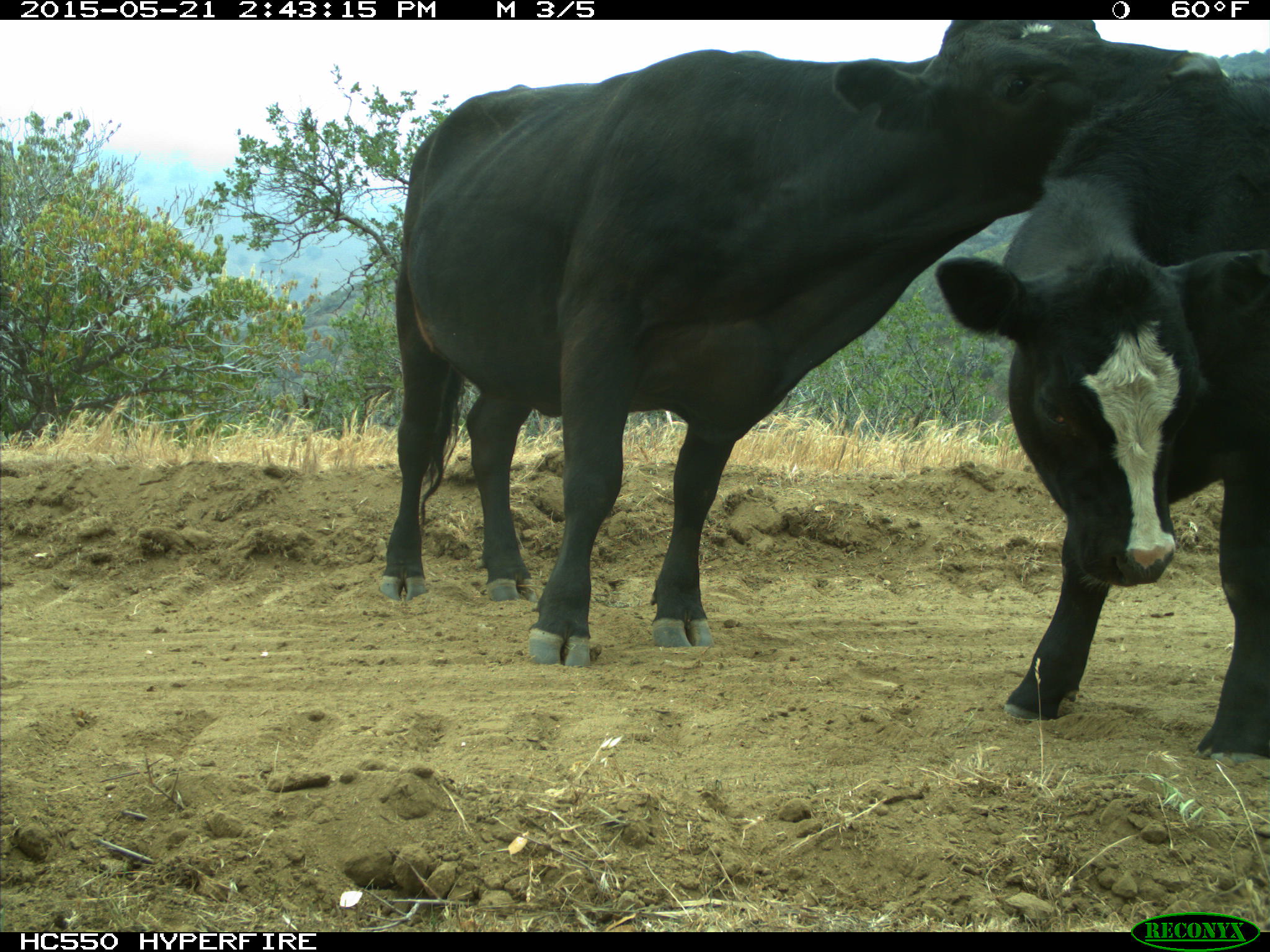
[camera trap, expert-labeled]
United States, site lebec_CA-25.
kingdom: Animalia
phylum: Chordata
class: Mammalia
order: Artiodactyla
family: Bovidae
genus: Bos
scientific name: Bos taurus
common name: domestic cow